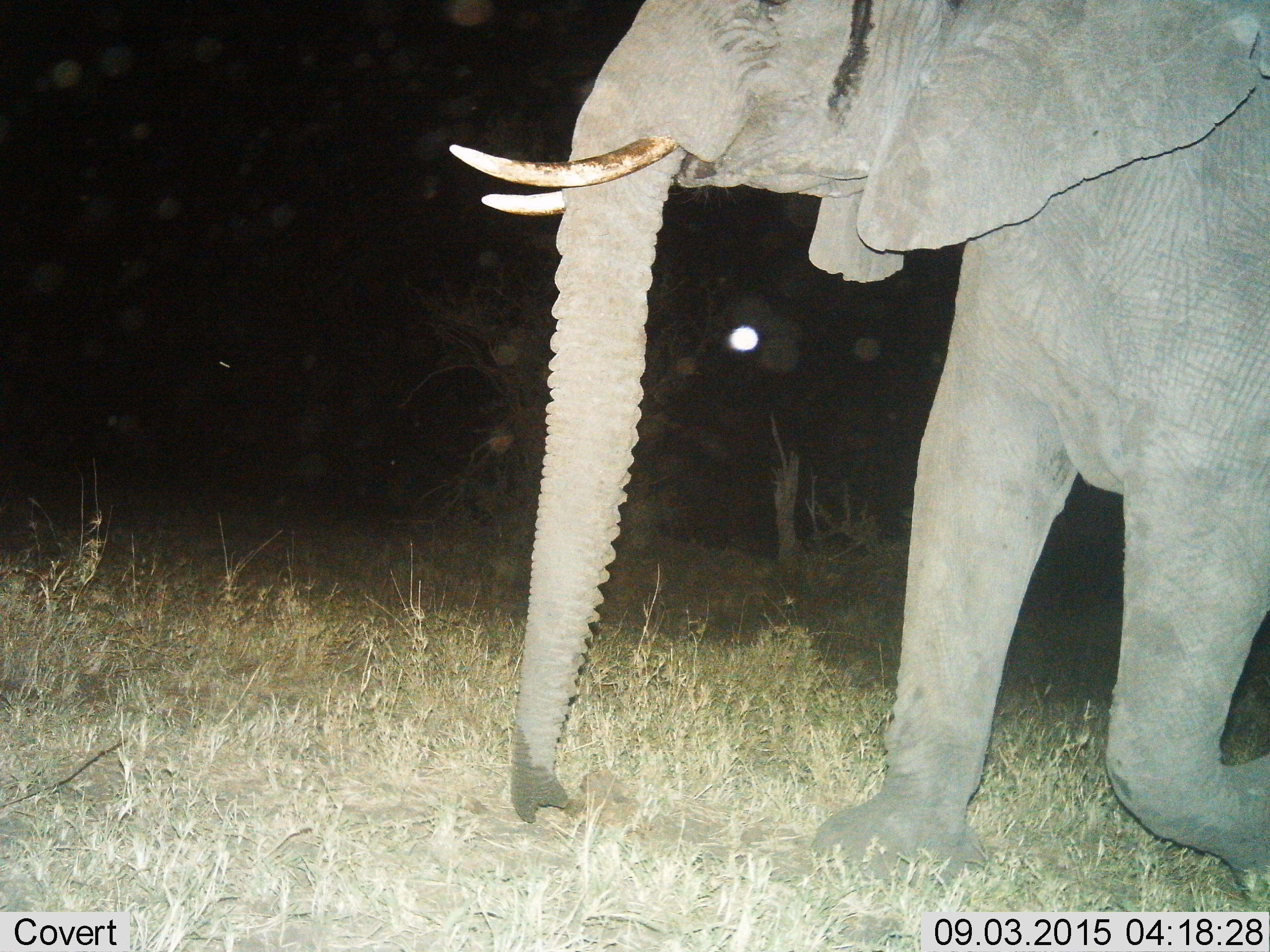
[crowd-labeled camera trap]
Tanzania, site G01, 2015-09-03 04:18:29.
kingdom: Animalia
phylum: Chordata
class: Mammalia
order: Proboscidea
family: Elephantidae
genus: Loxodonta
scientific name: Loxodonta africana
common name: african bush elephant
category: elephant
Elephant (african bush elephant) (Loxodonta africana), count 1. Behavior (volunteer vote fractions): standing 11%, resting 0%, moving 94%, interacting 0%. Young present (vote fraction): 0%. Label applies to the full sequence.